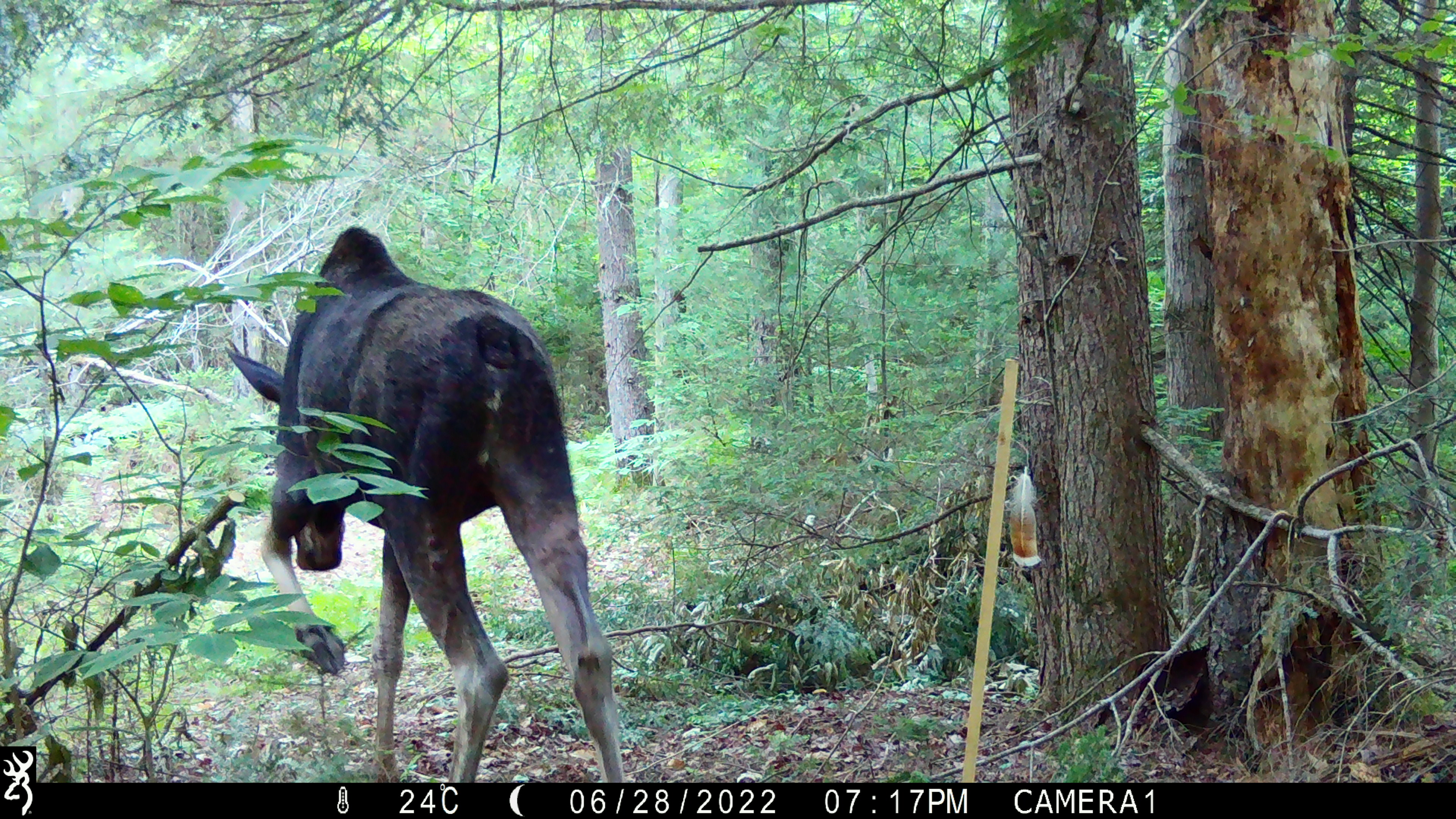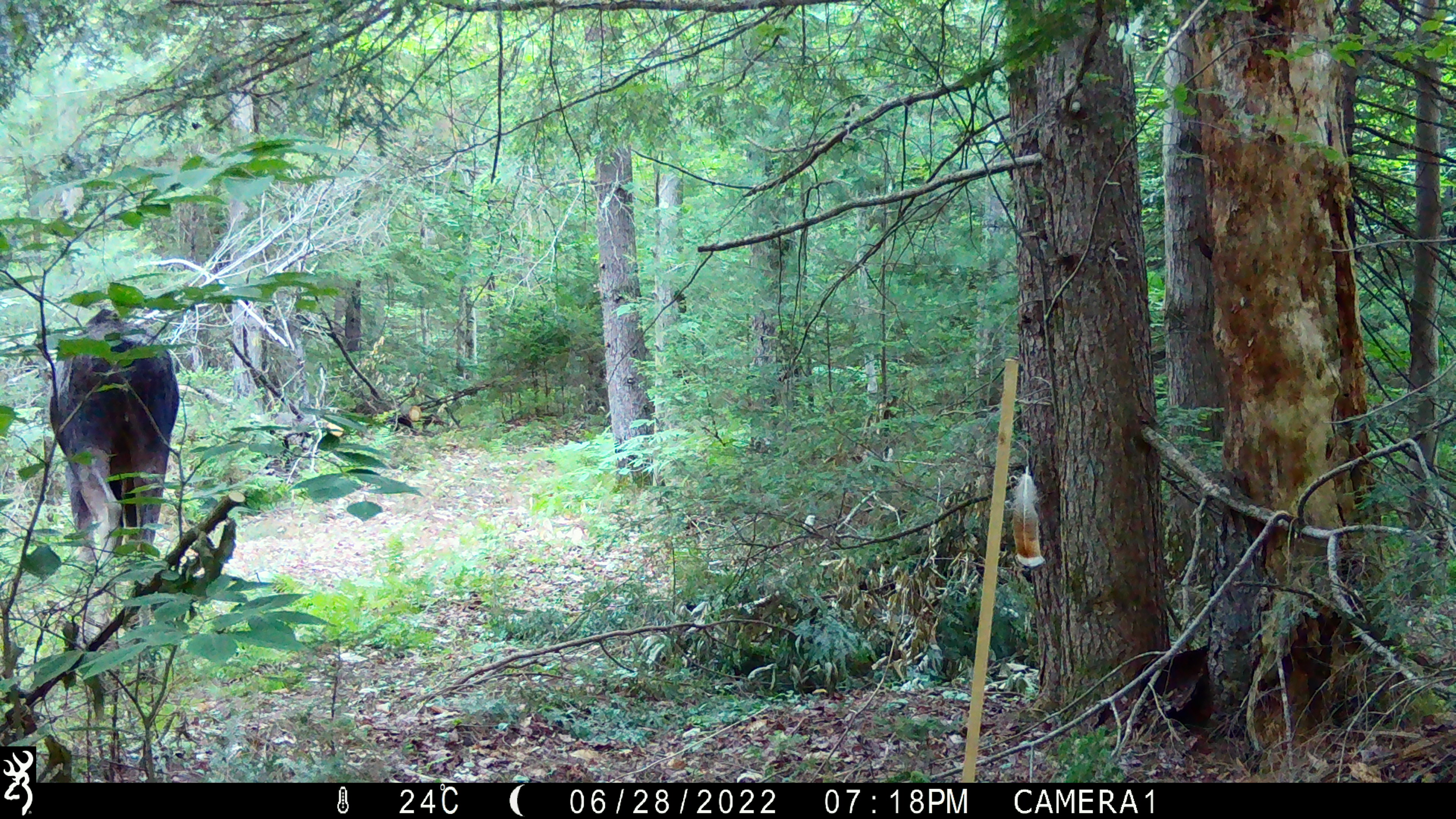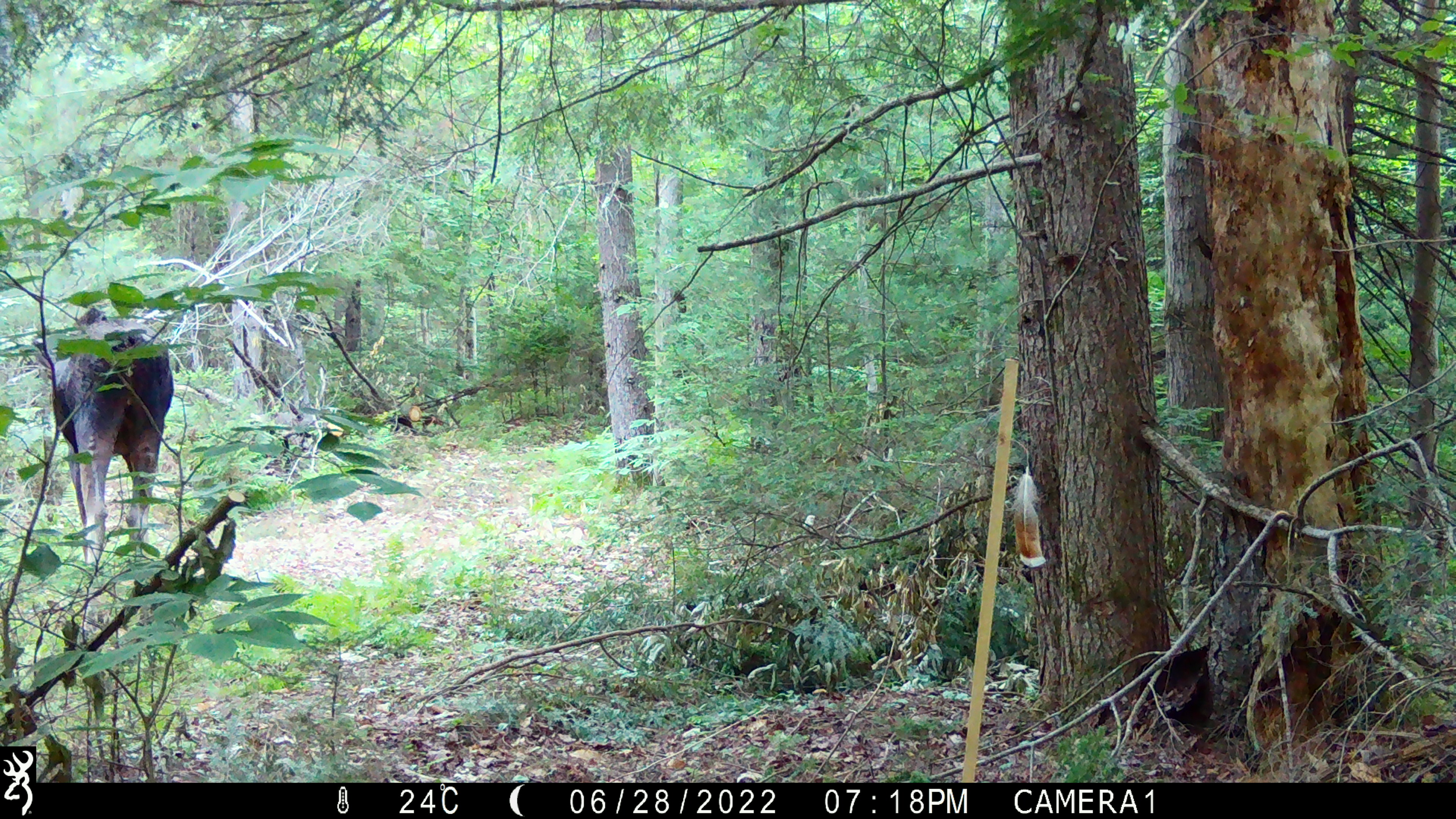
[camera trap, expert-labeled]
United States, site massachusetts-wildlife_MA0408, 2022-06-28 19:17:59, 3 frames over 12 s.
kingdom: Animalia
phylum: Chordata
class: Mammalia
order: Artiodactyla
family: Cervidae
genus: Alces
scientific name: Alces alces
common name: moose